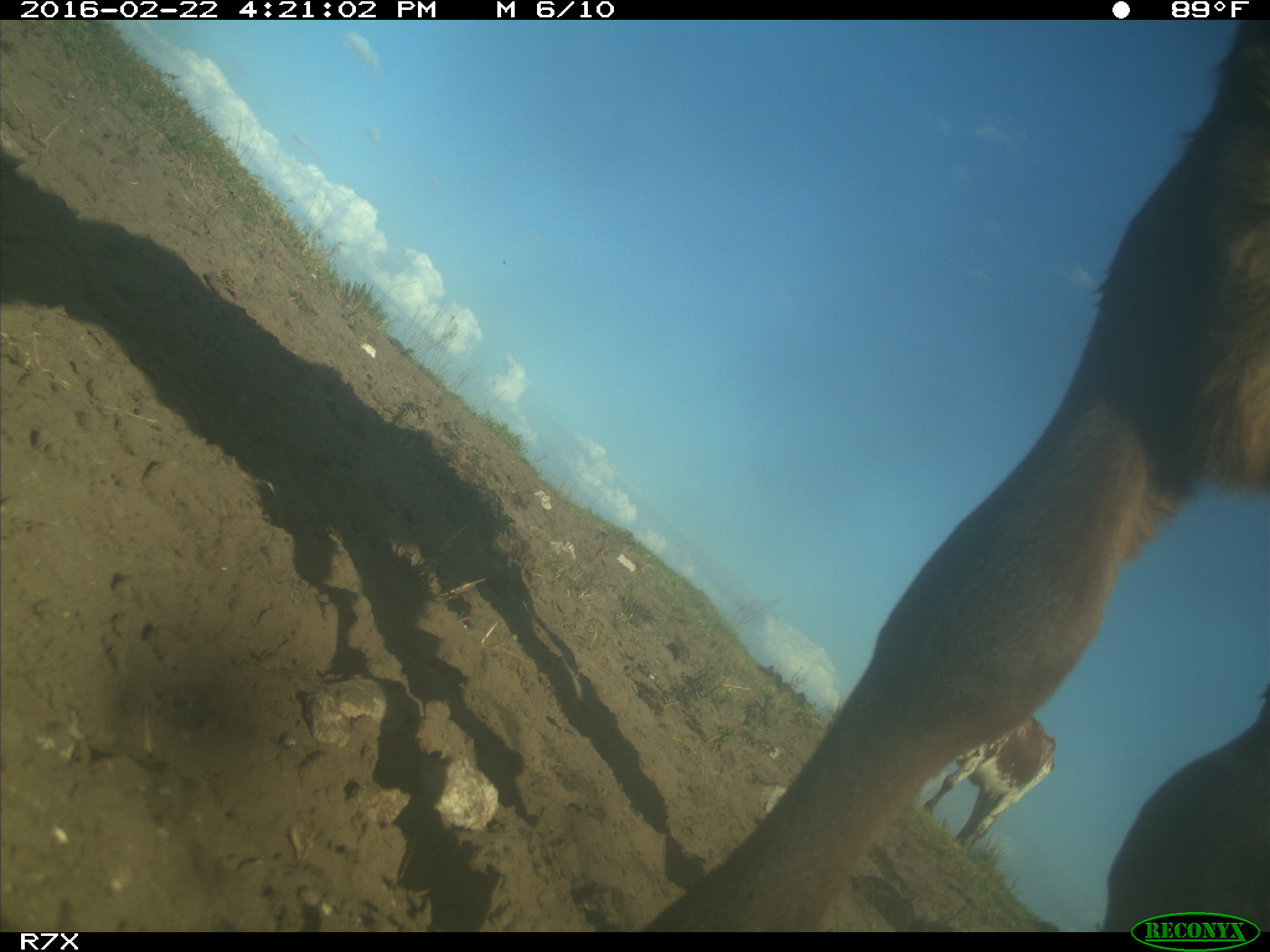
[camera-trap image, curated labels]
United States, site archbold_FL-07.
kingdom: Animalia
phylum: Chordata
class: Mammalia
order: Artiodactyla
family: Bovidae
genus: Bos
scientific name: Bos taurus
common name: domestic cow